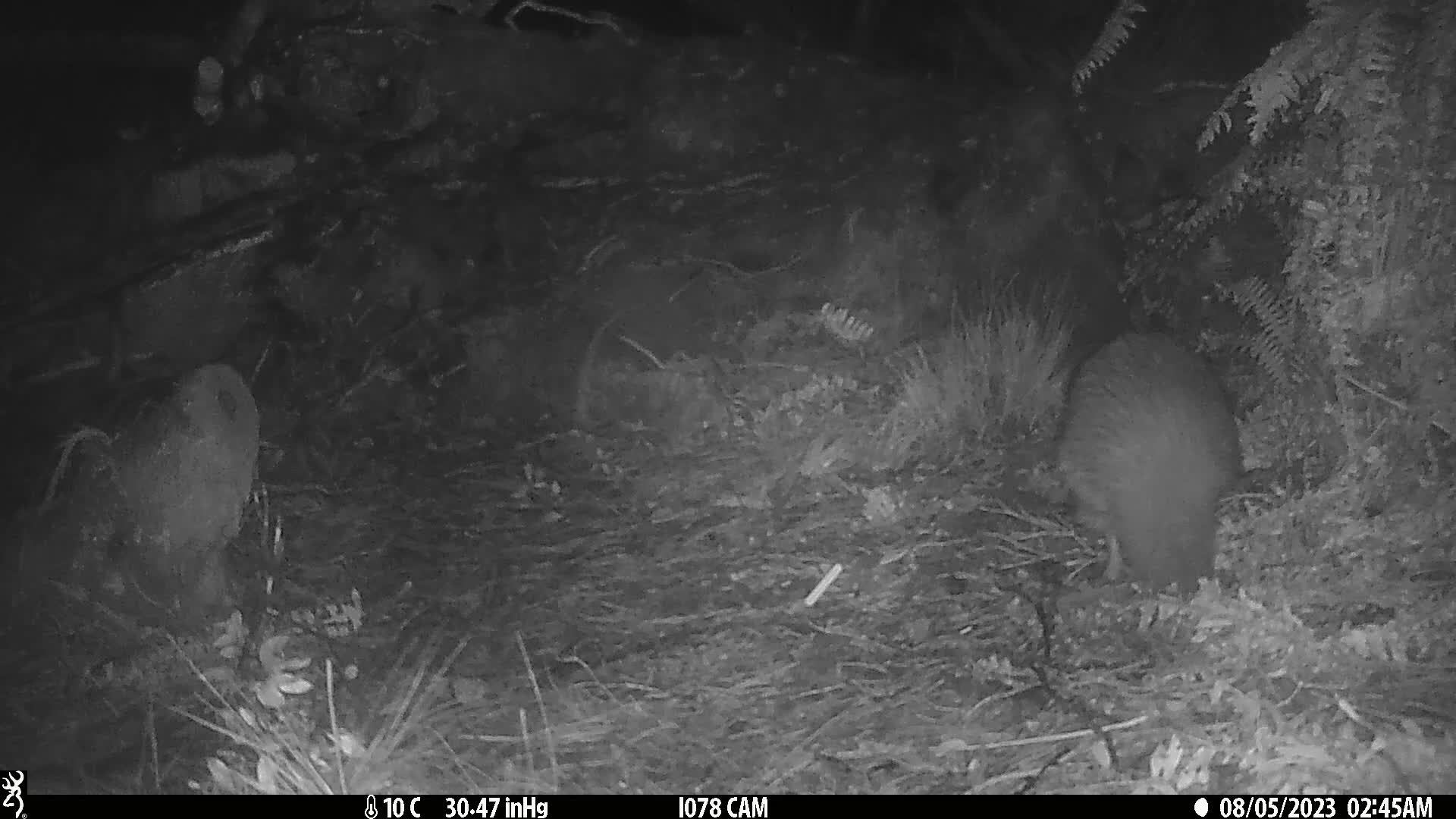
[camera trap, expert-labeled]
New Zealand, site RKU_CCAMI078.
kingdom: Animalia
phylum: Chordata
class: Aves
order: Apterygiformes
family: Apterygidae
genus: Apteryx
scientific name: Apteryx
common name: kiwi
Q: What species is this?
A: Kiwi (Apteryx).